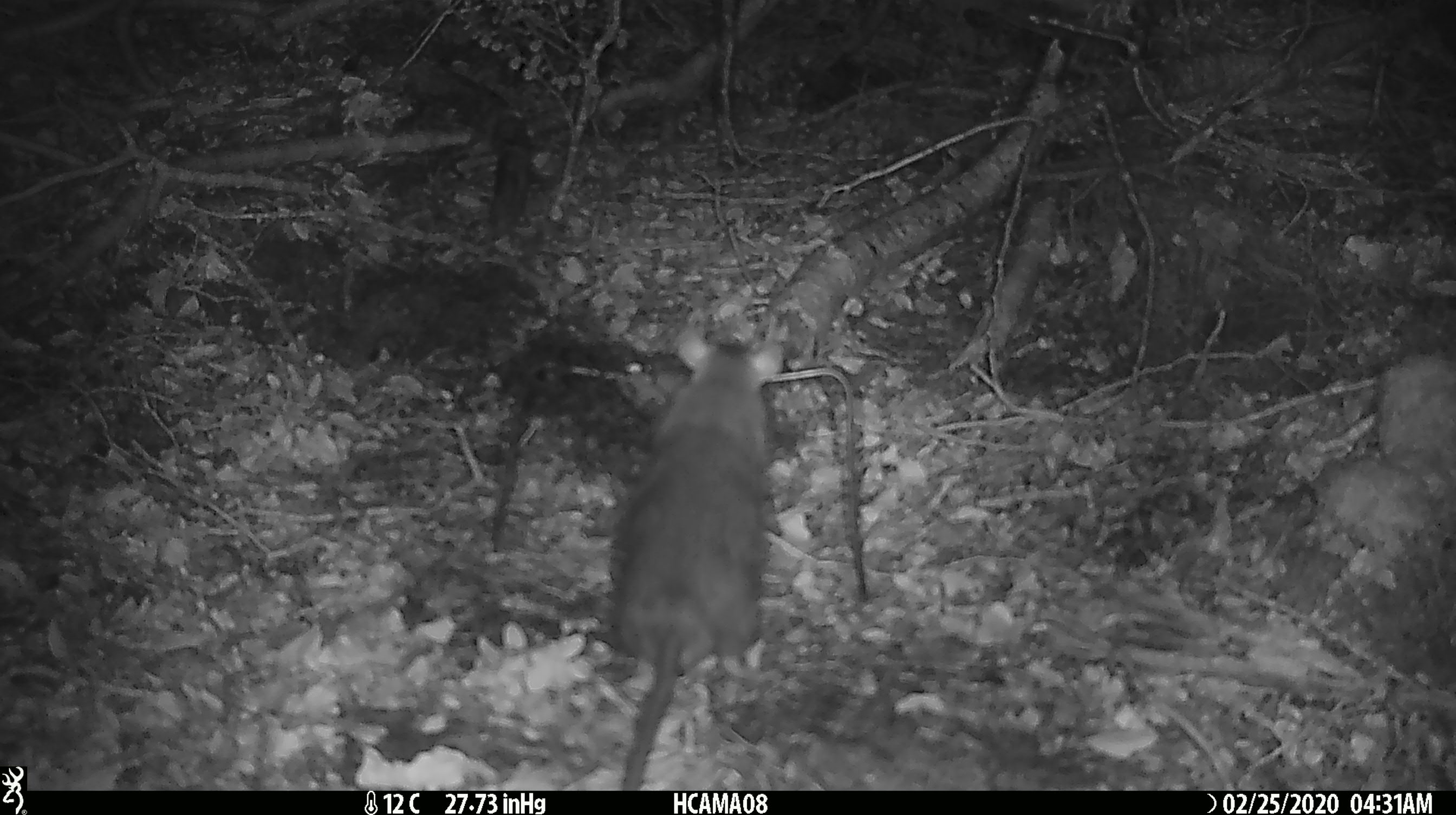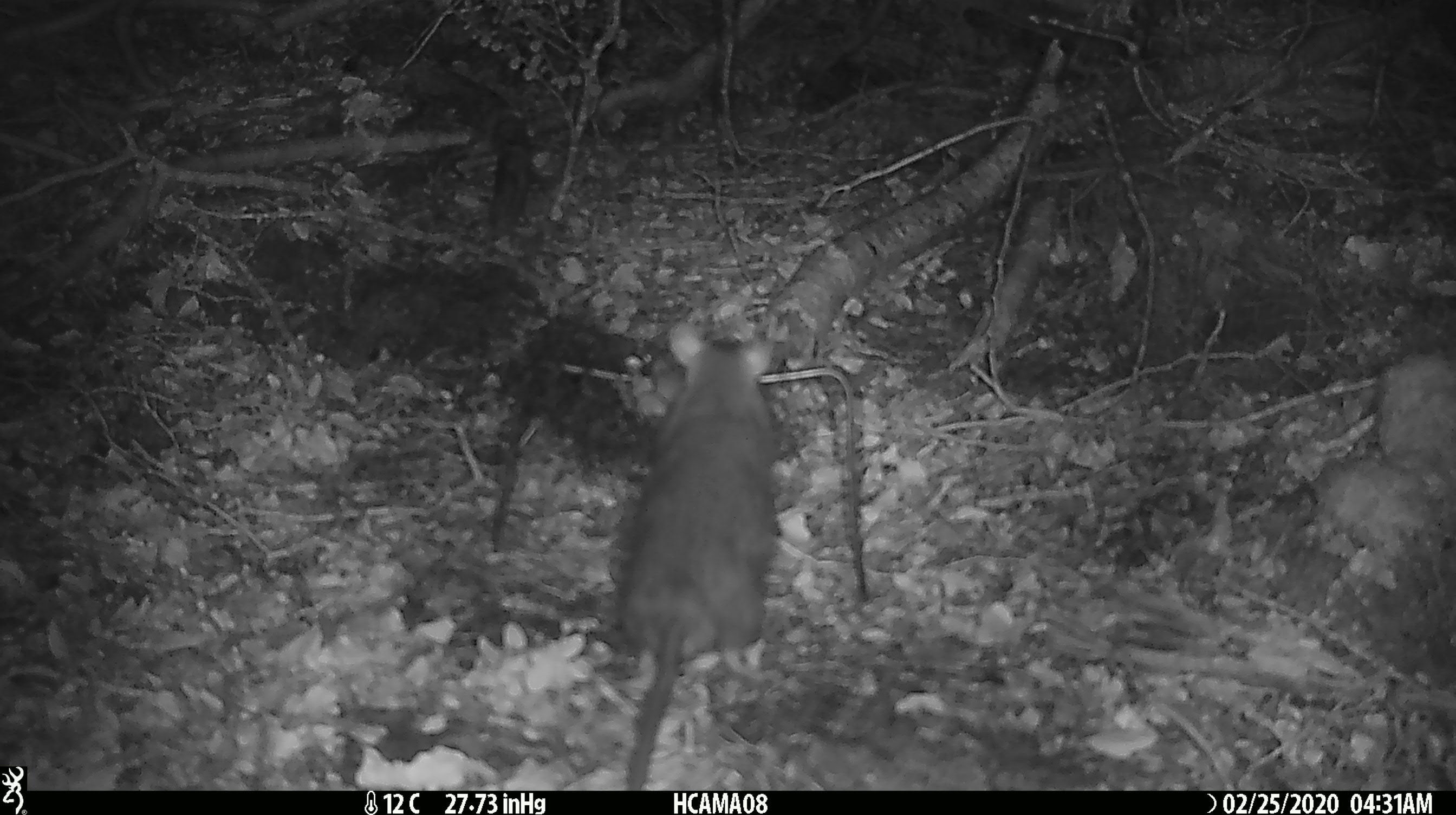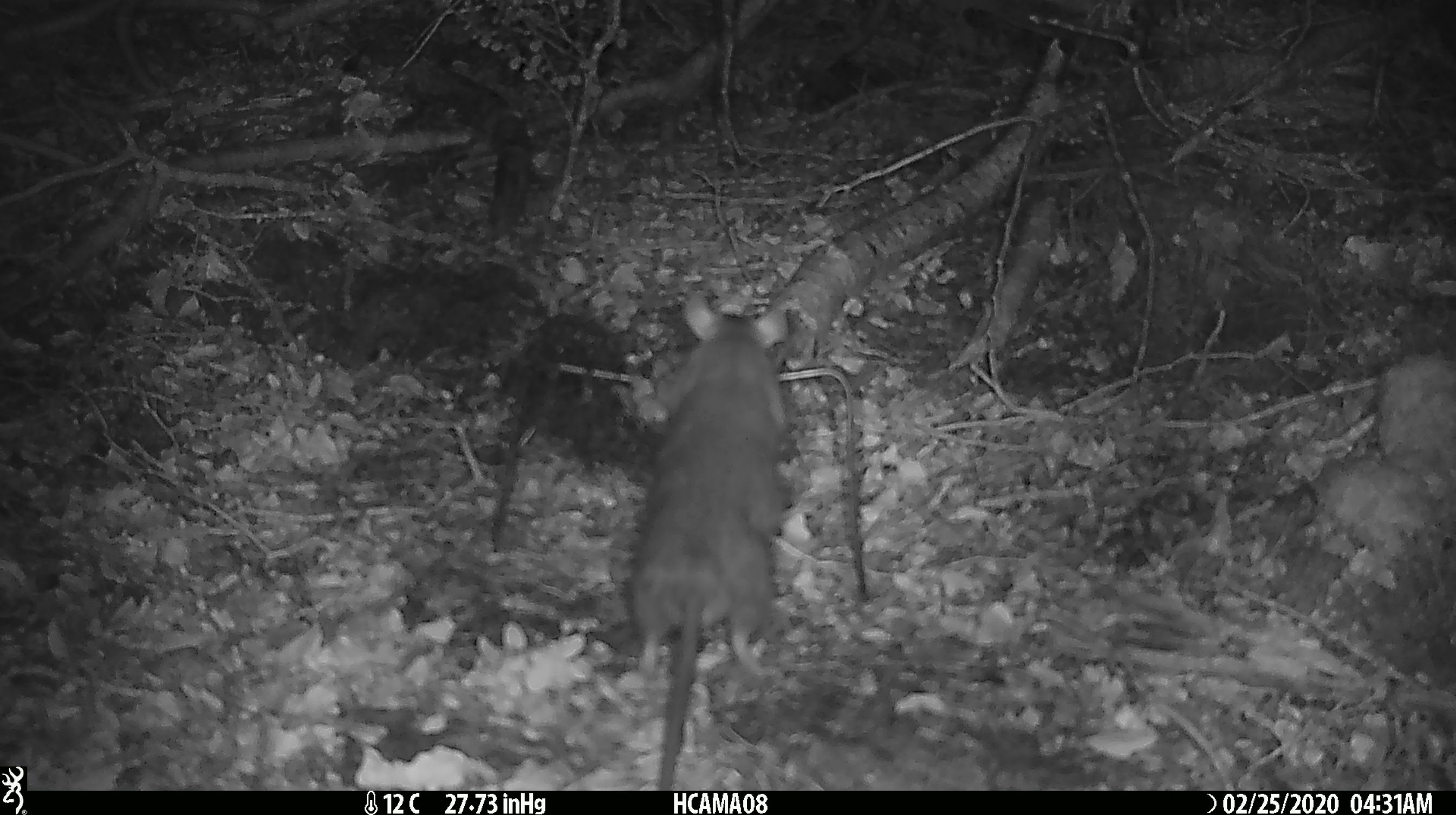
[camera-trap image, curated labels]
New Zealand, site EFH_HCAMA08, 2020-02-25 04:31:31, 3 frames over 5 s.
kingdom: Animalia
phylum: Chordata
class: Mammalia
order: Rodentia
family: Muridae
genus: Rattus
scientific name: Rattus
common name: rat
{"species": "rat (Rattus)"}